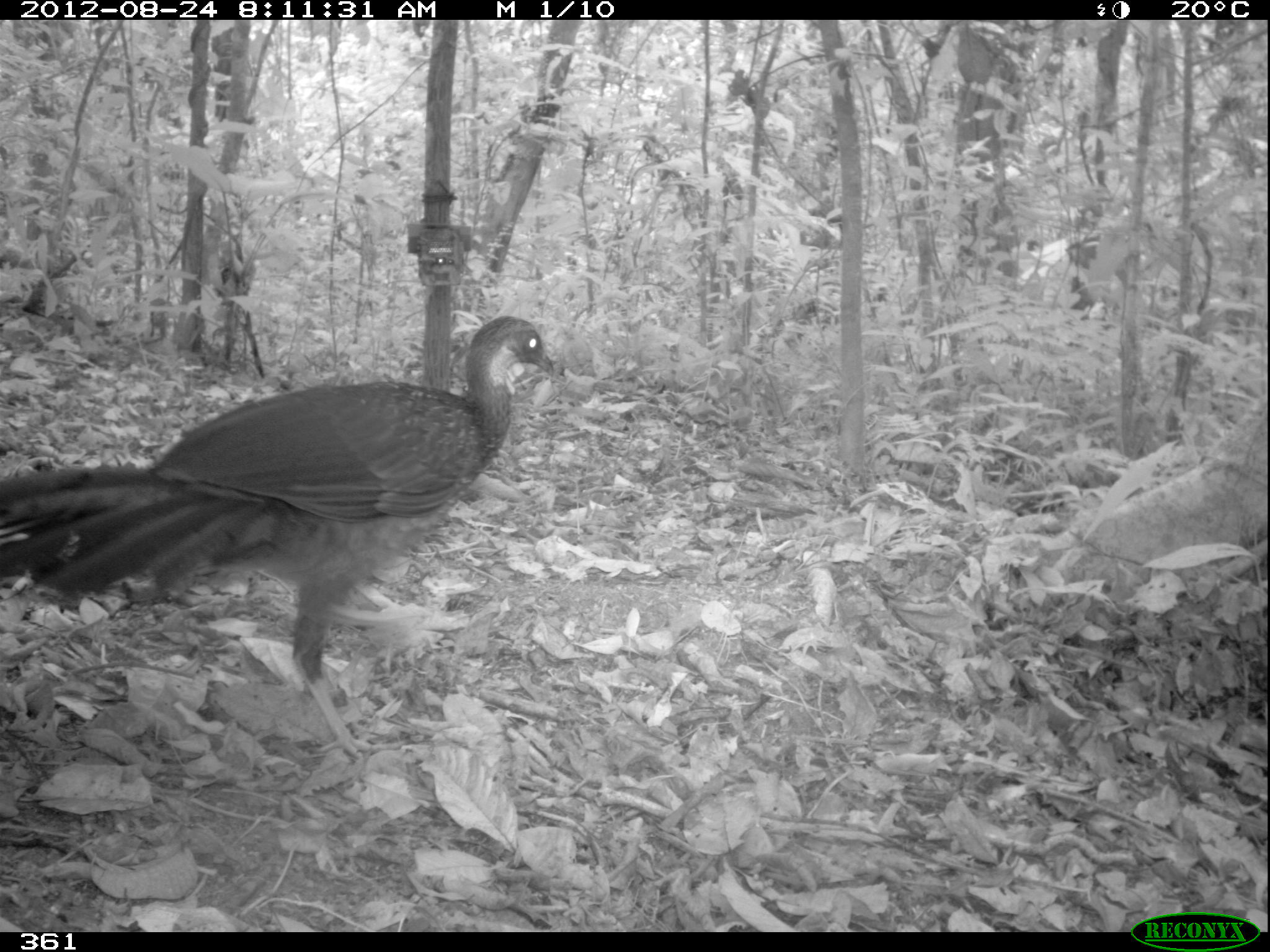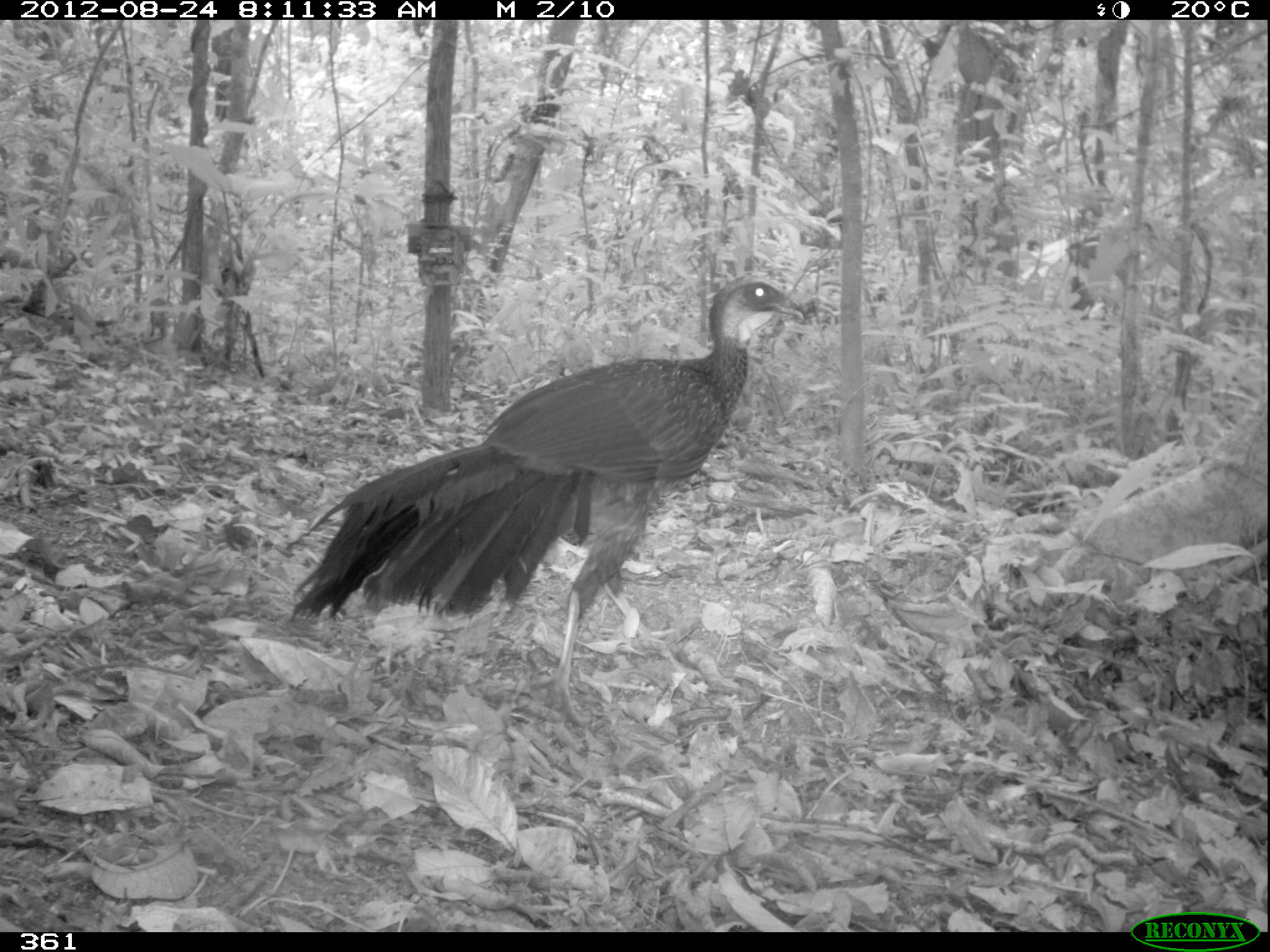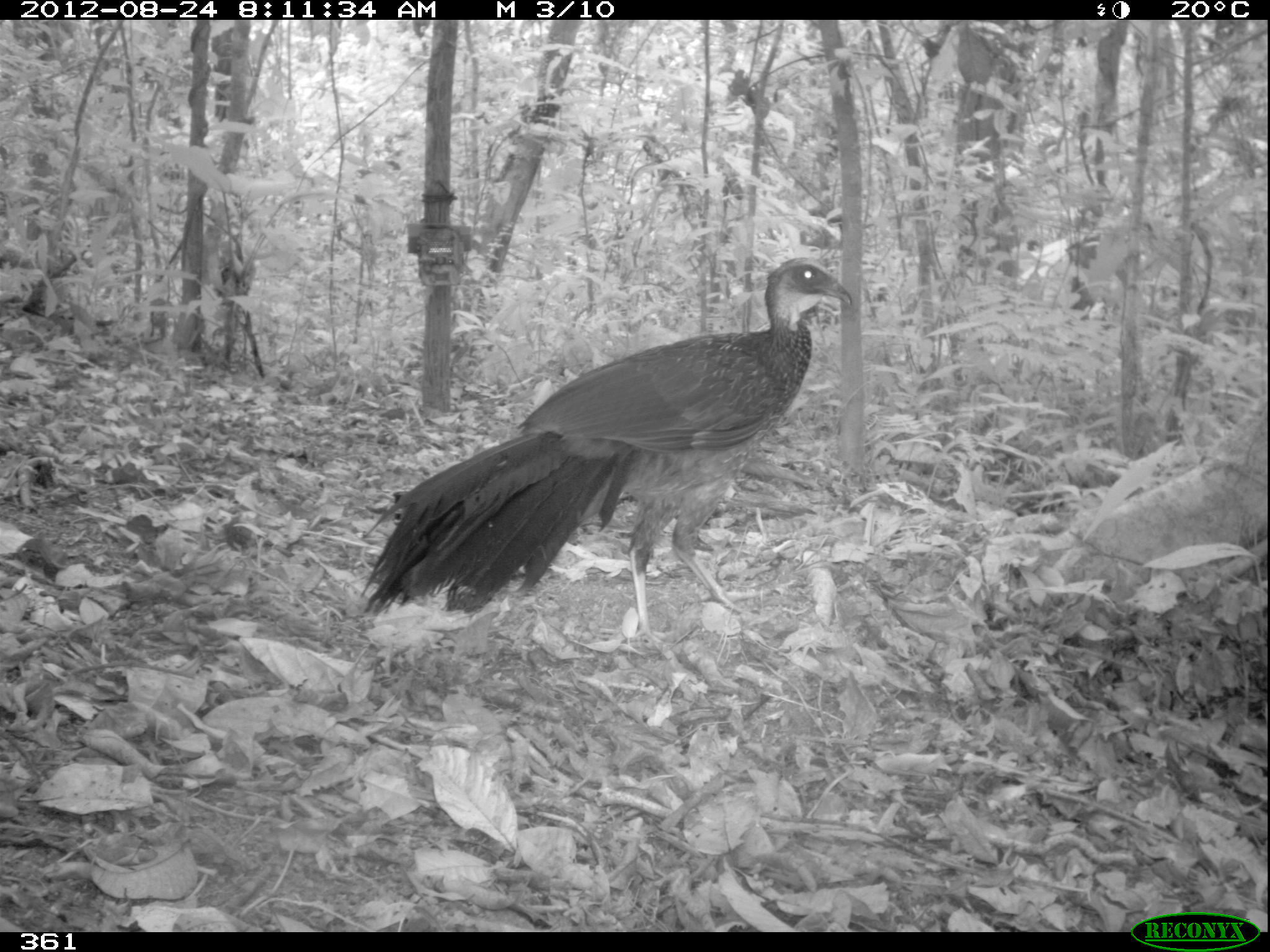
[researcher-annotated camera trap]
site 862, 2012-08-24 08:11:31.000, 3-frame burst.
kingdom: Animalia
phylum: Chordata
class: Aves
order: Galliformes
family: Cracidae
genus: Penelope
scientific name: Penelope jacquacu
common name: spix's guan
Penelope jacquacu (spix's guan).